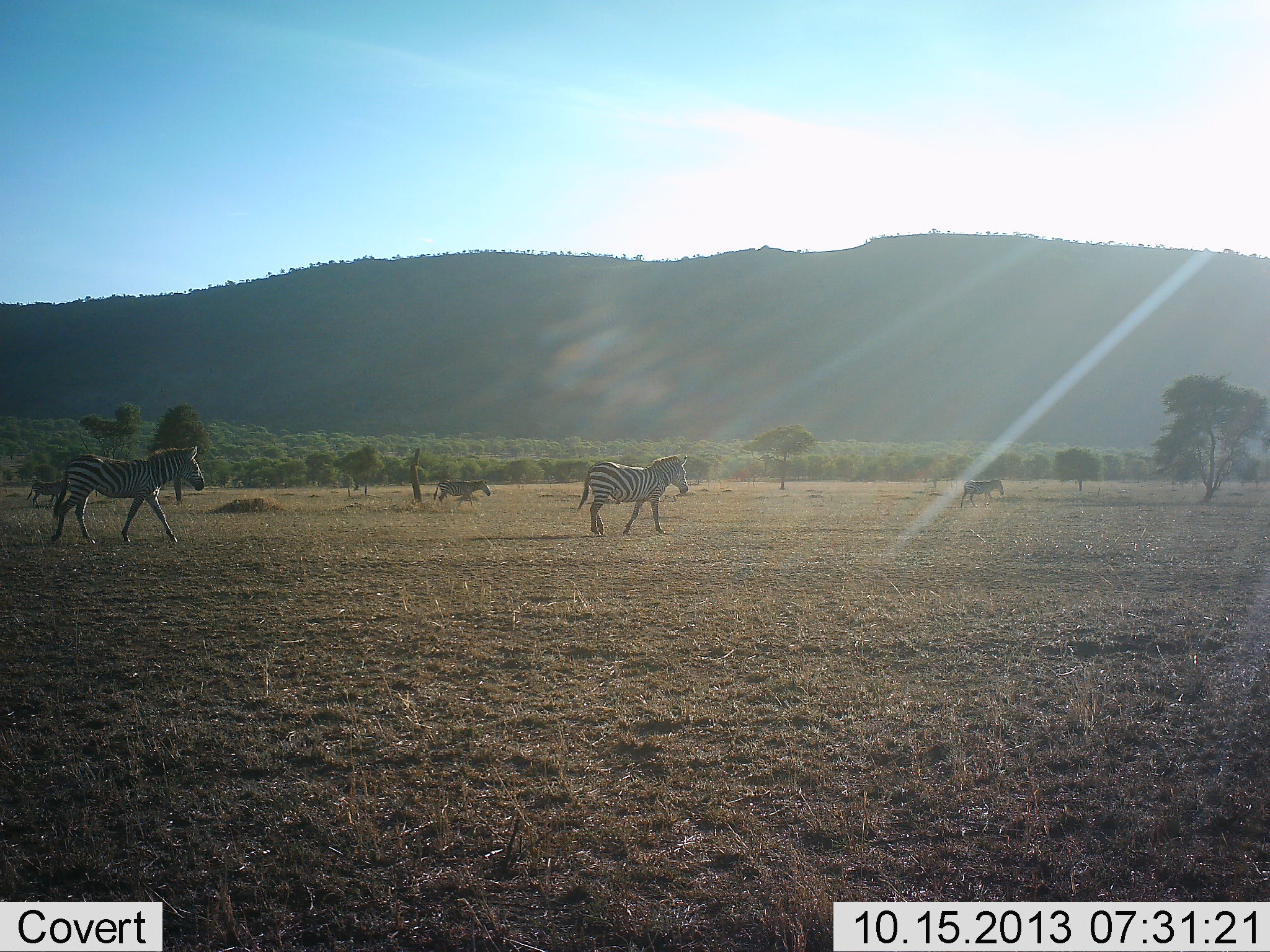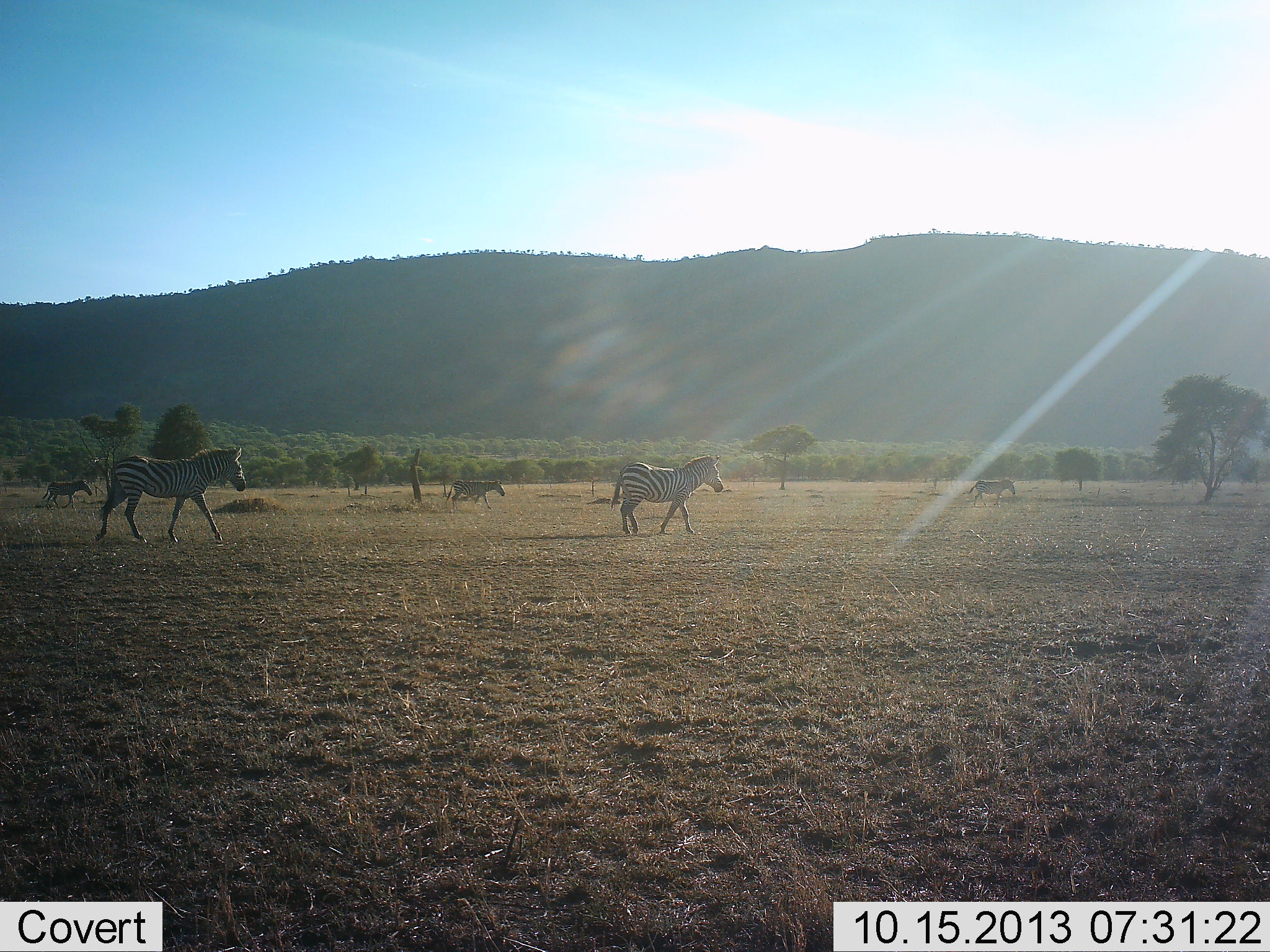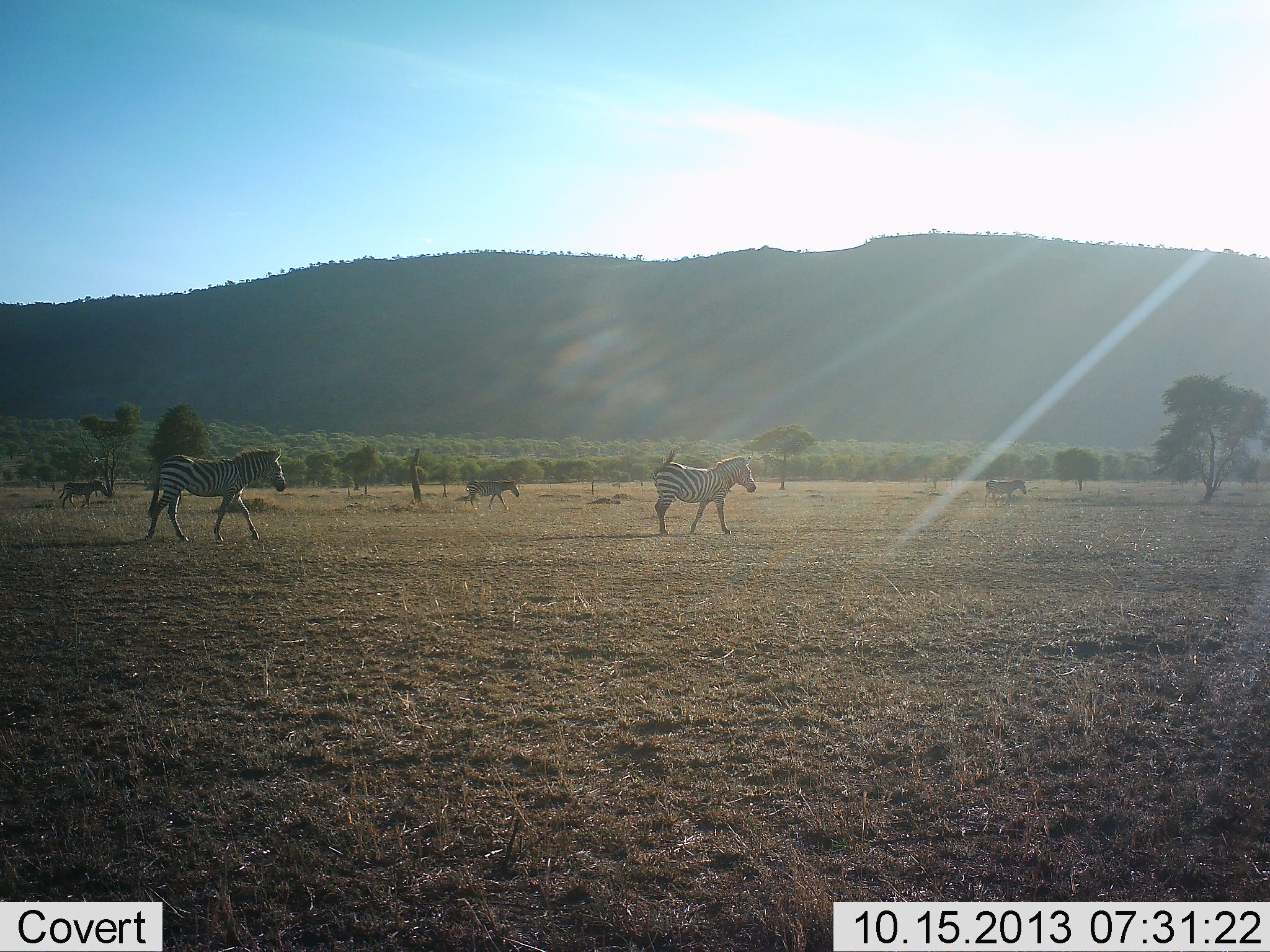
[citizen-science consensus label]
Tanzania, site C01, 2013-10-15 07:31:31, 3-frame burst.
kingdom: Animalia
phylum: Chordata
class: Mammalia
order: Perissodactyla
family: Equidae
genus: Equus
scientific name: Equus quagga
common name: plains zebra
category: zebra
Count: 5.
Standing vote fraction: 4%.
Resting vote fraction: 0%.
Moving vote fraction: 100%.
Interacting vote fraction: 0%.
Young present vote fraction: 4%.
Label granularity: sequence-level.